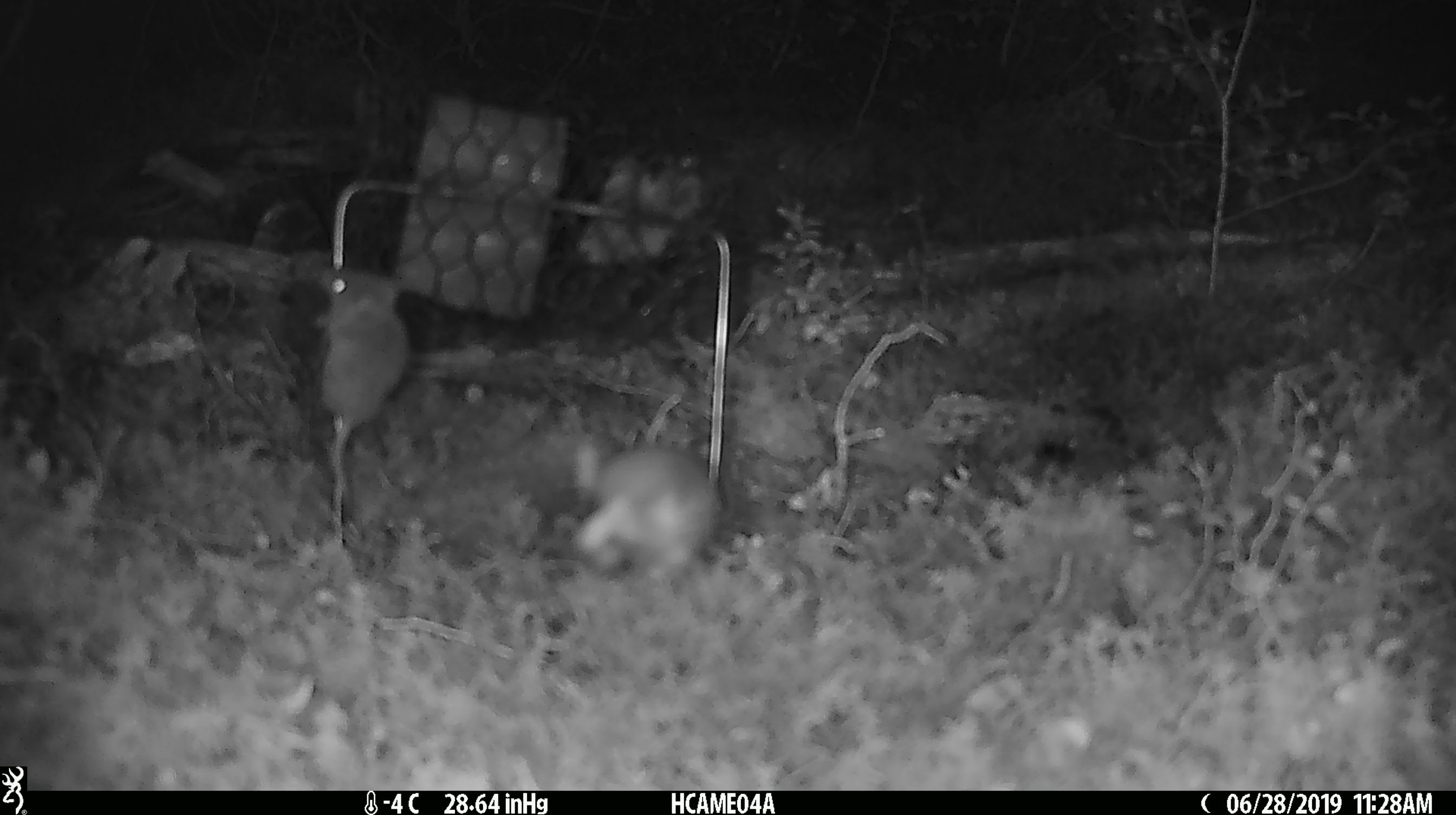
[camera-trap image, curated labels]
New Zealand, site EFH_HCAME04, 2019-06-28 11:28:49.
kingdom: Animalia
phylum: Chordata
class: Mammalia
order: Rodentia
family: Muridae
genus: Mus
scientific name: Mus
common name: mouse